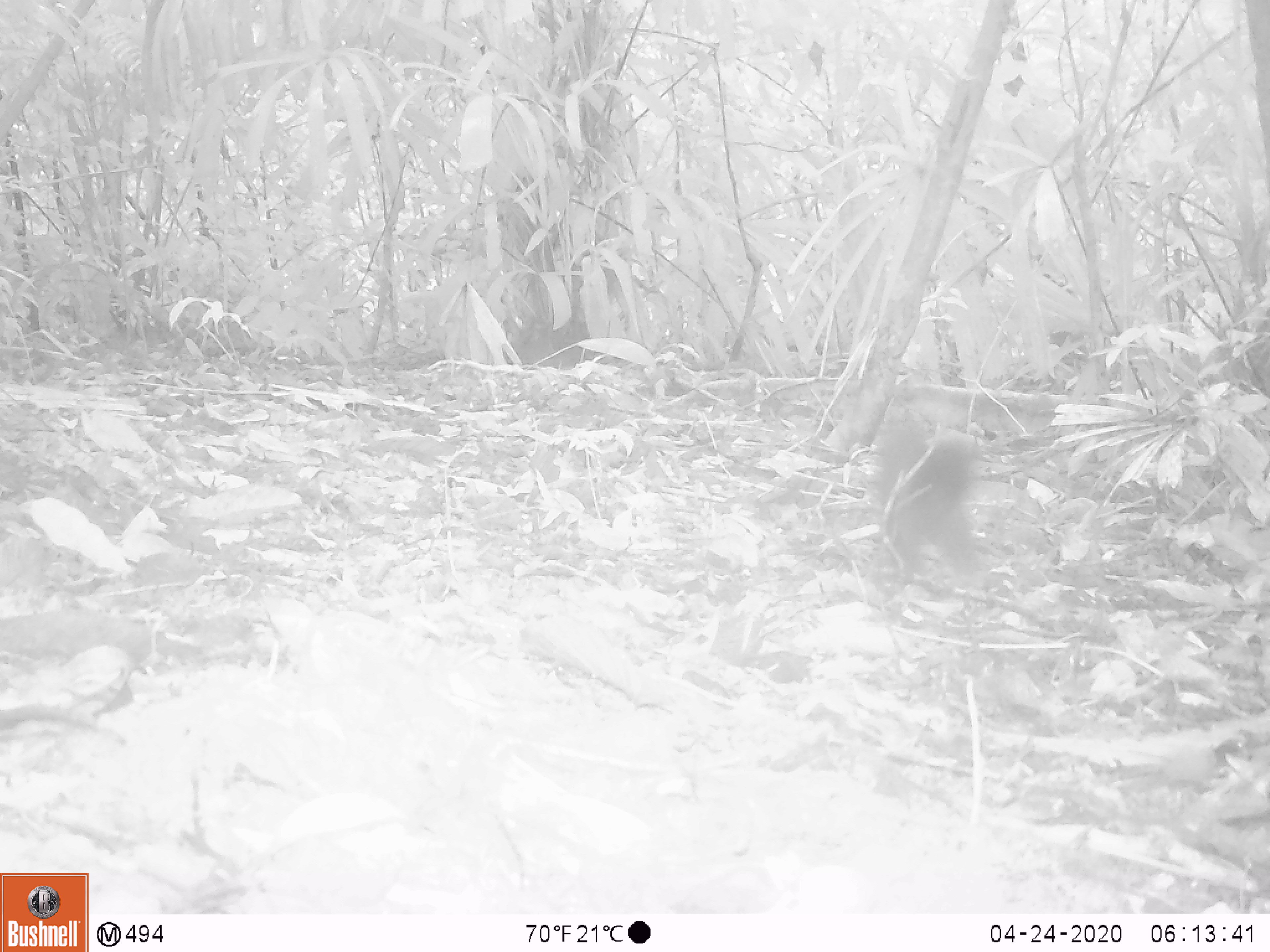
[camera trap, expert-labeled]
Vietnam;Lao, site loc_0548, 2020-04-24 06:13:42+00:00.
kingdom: Animalia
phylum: Chordata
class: Mammalia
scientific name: Mammalia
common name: mammal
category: unidentified small mammal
Unidentified small mammal (mammal) (Mammalia). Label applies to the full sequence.